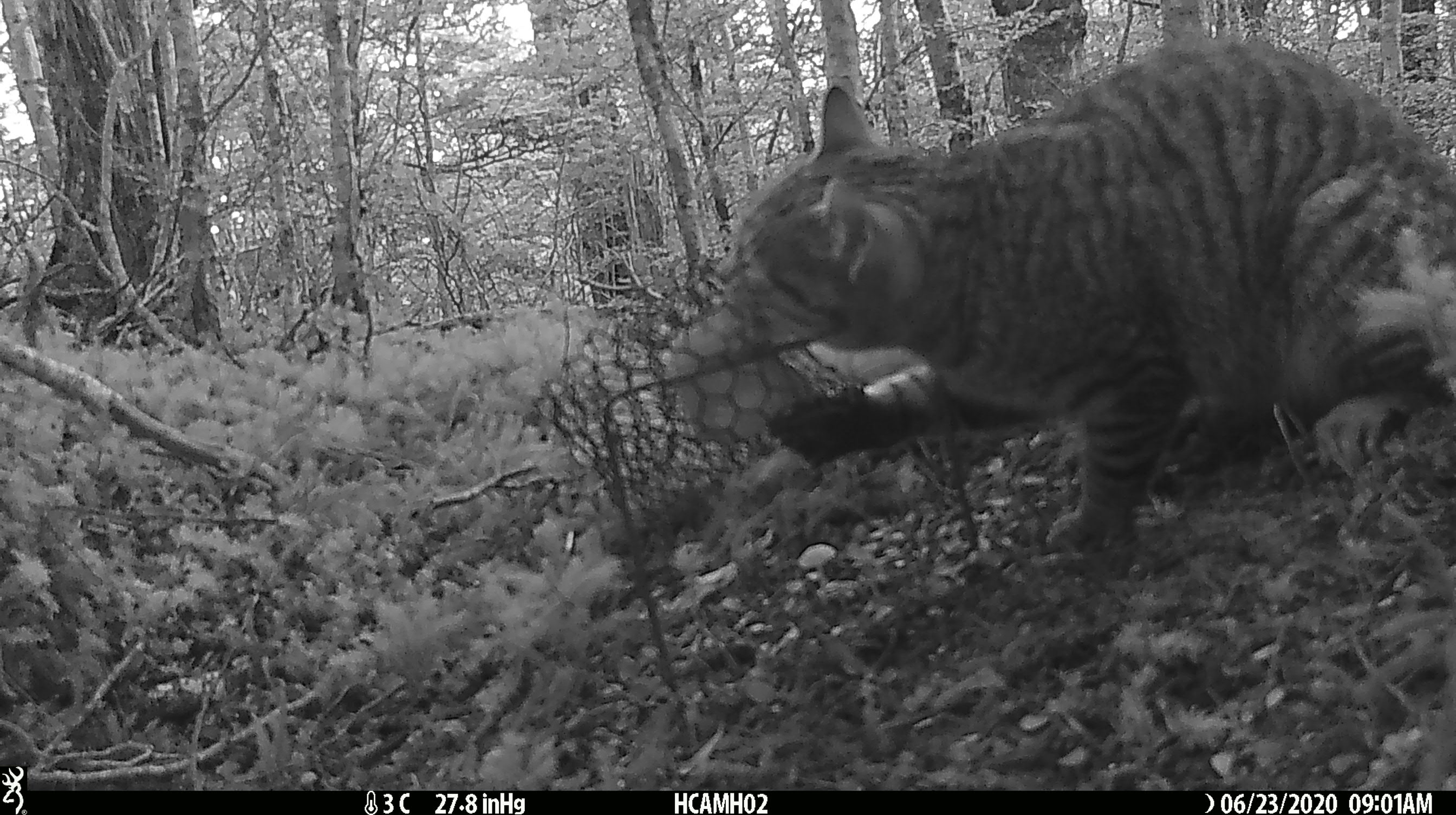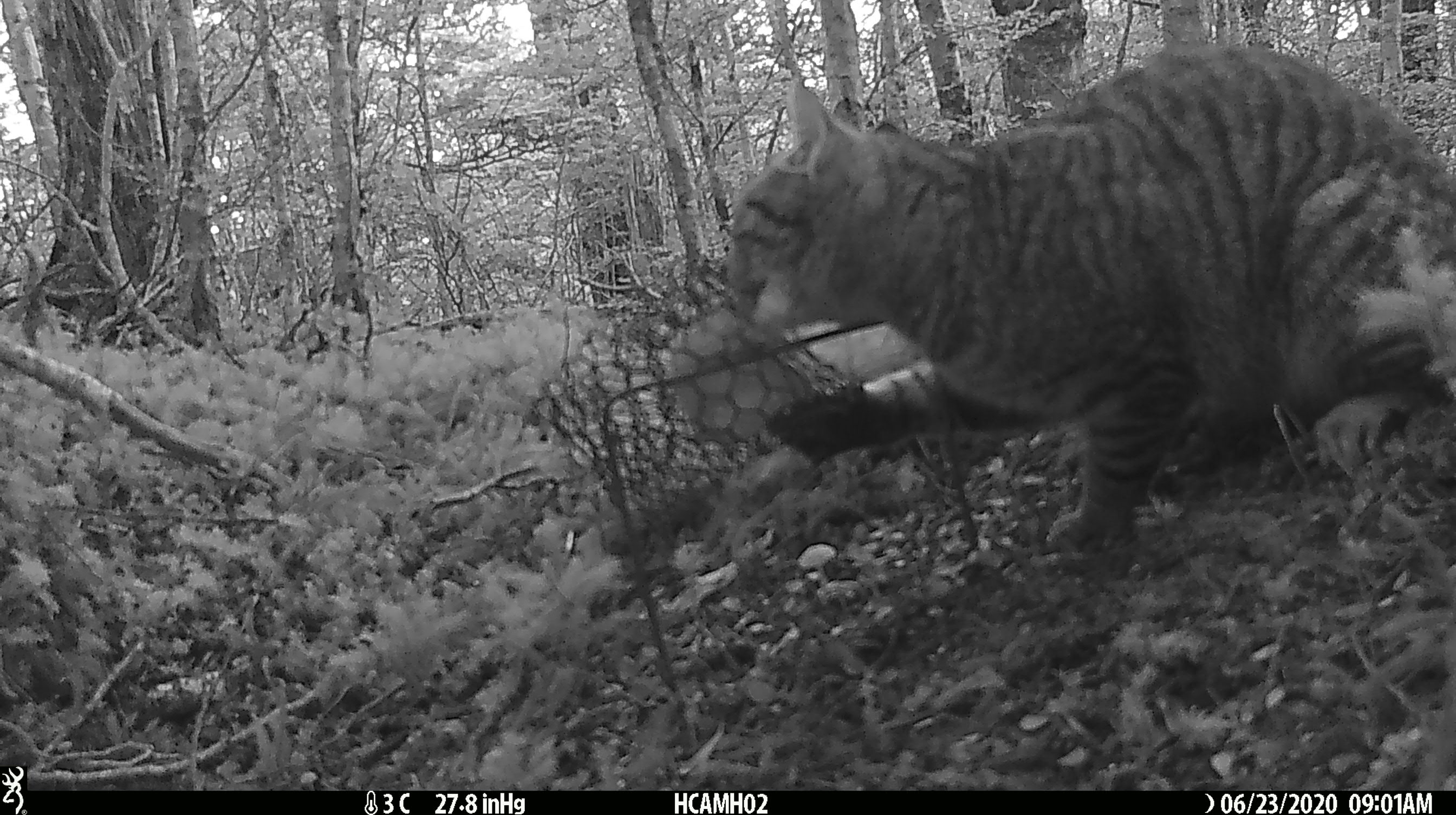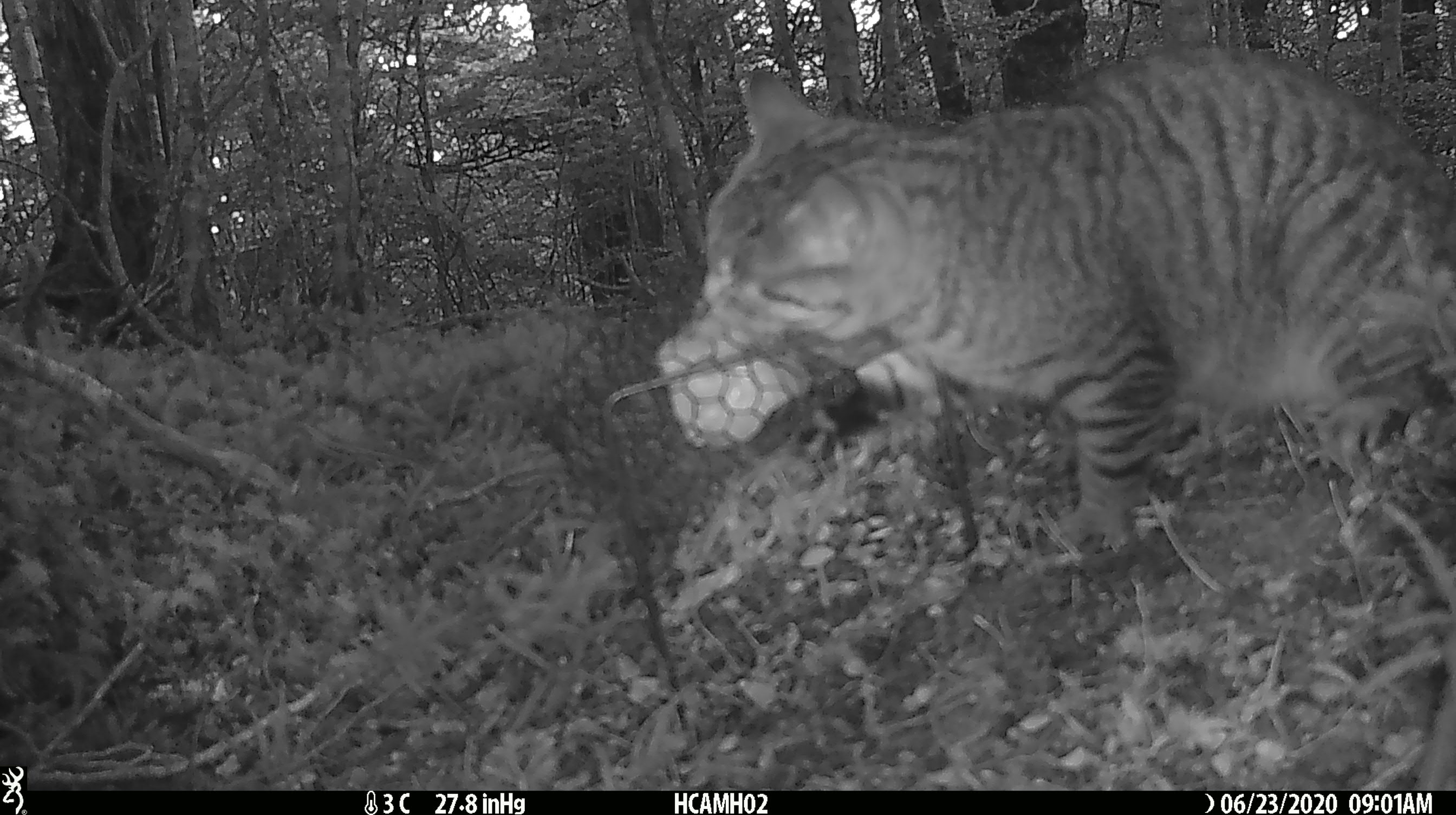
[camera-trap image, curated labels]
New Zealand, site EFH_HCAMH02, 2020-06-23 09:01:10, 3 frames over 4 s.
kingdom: Animalia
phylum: Chordata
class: Mammalia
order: Carnivora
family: Felidae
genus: Felis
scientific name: Felis catus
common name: domestic cat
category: cat